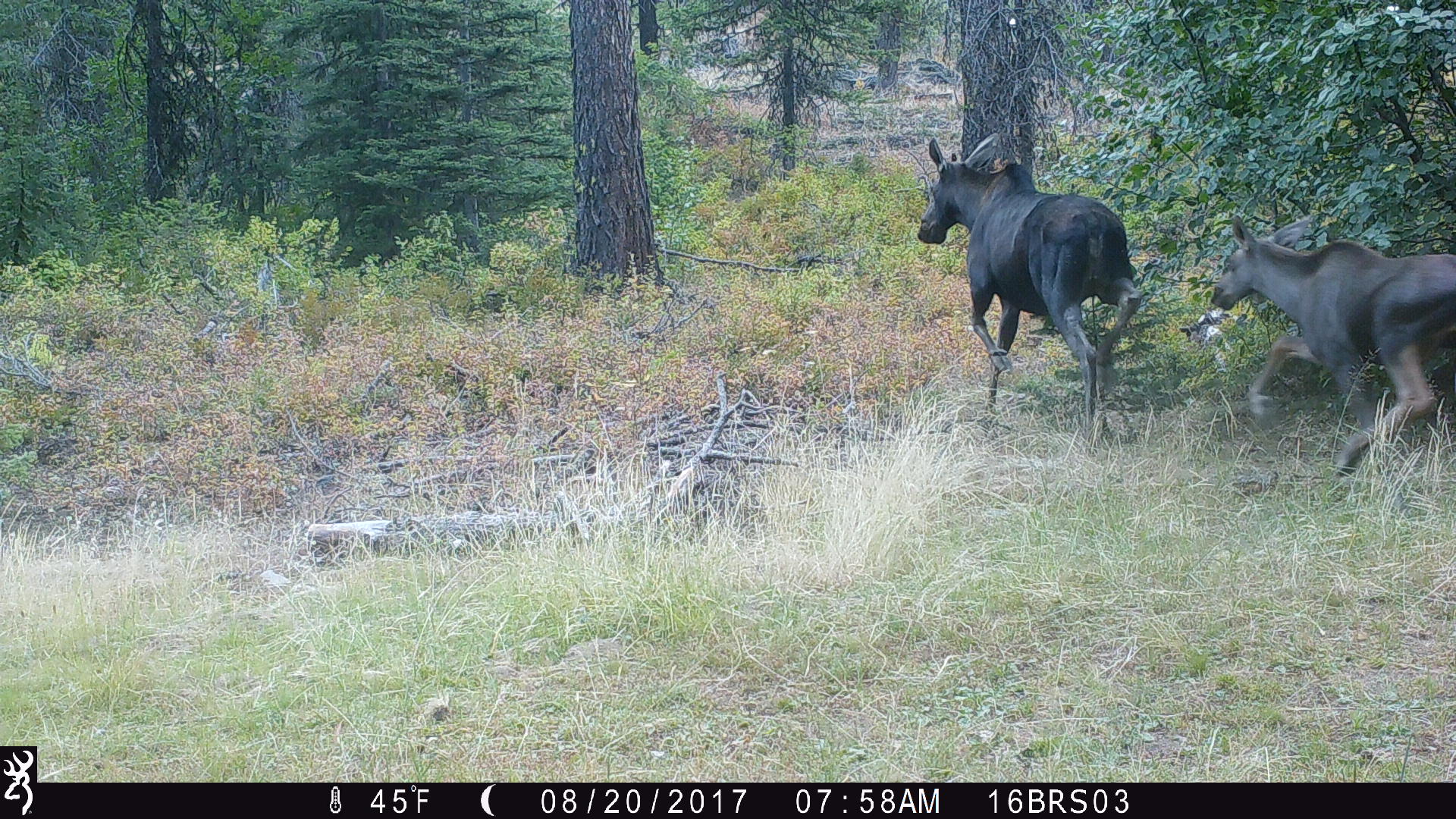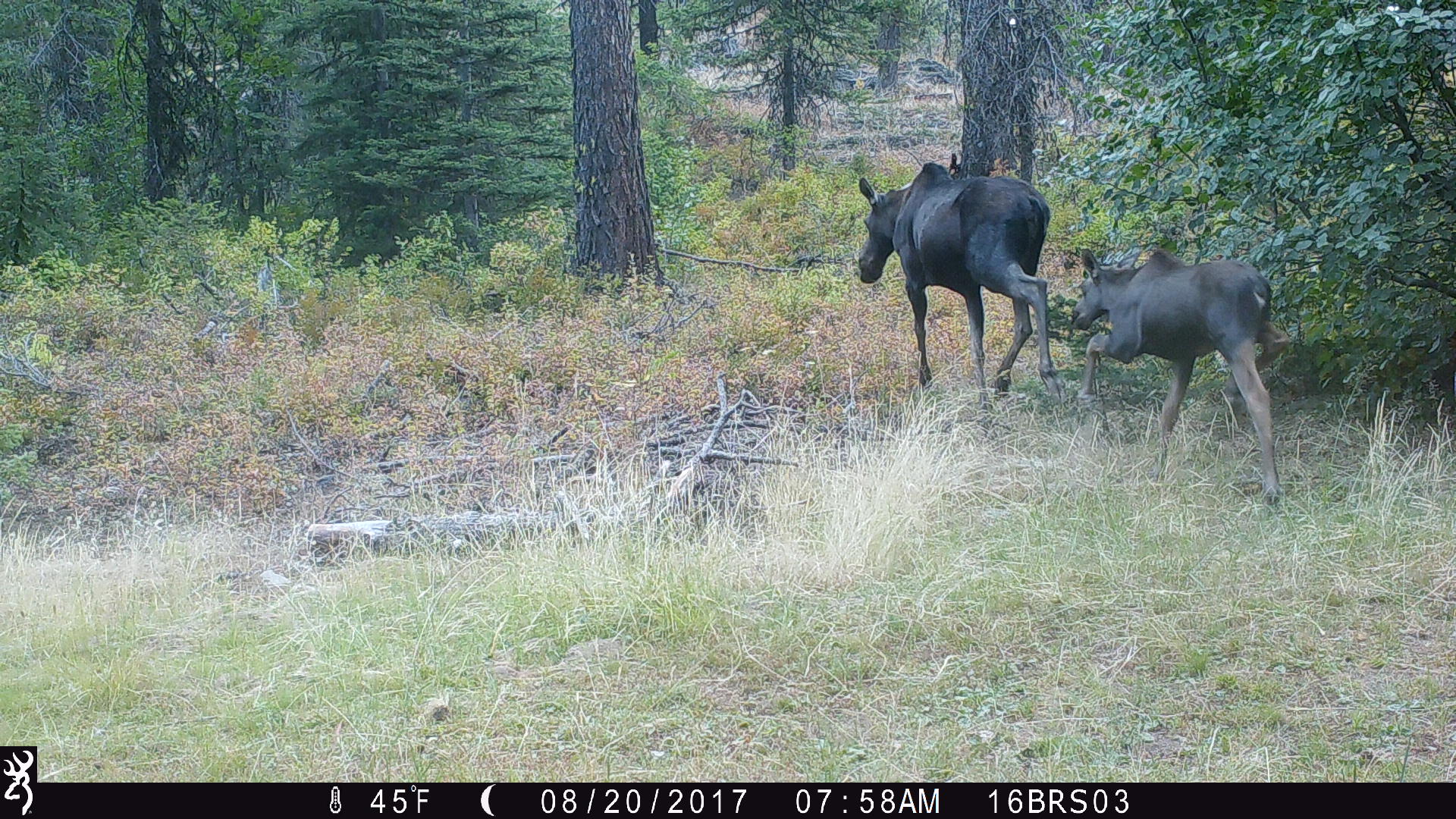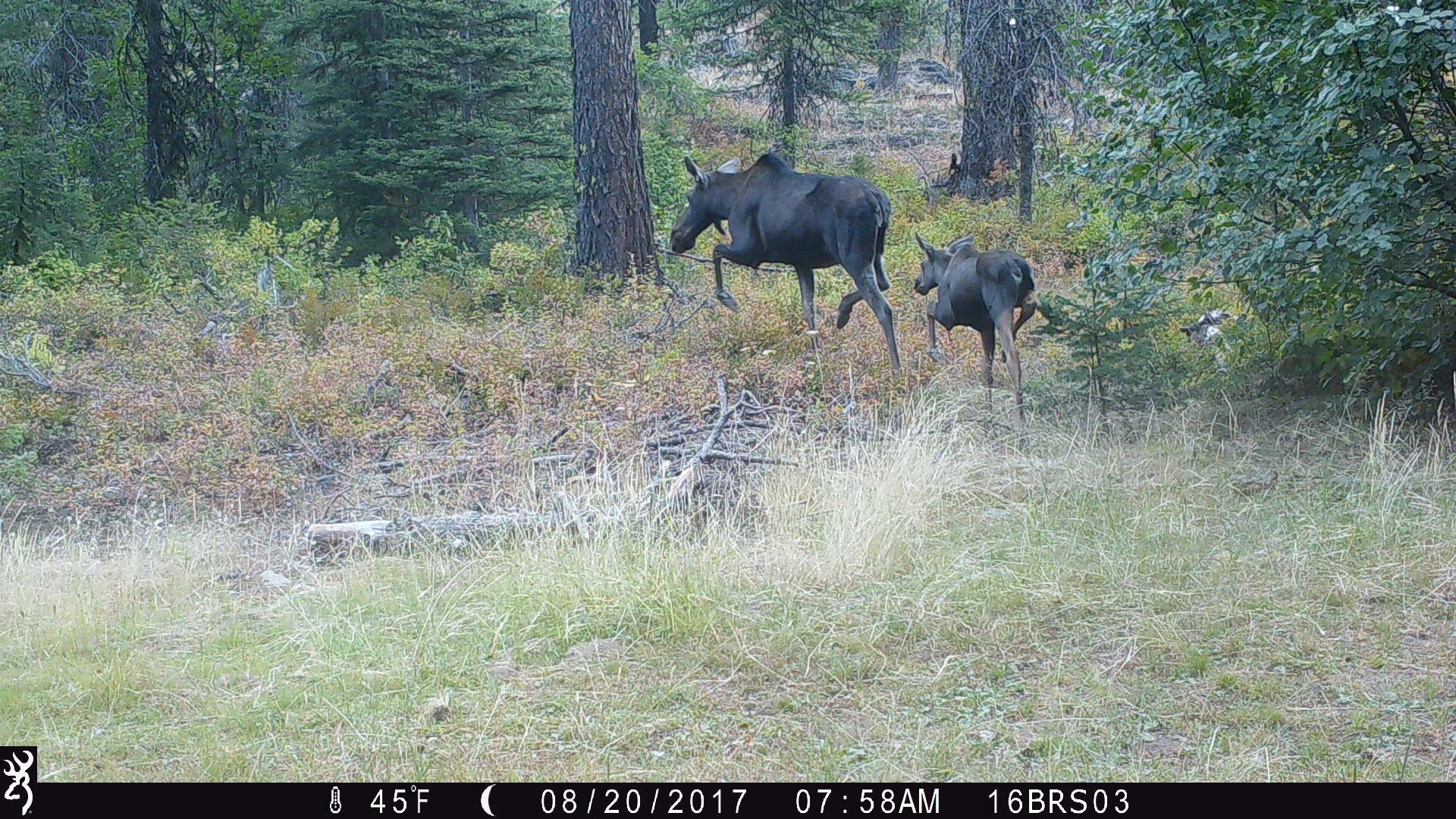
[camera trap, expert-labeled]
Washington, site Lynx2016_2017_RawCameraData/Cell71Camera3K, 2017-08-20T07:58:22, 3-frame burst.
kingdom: Animalia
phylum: Chordata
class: Mammalia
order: Artiodactyla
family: Cervidae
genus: Alces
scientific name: Alces alces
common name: moose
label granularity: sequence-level